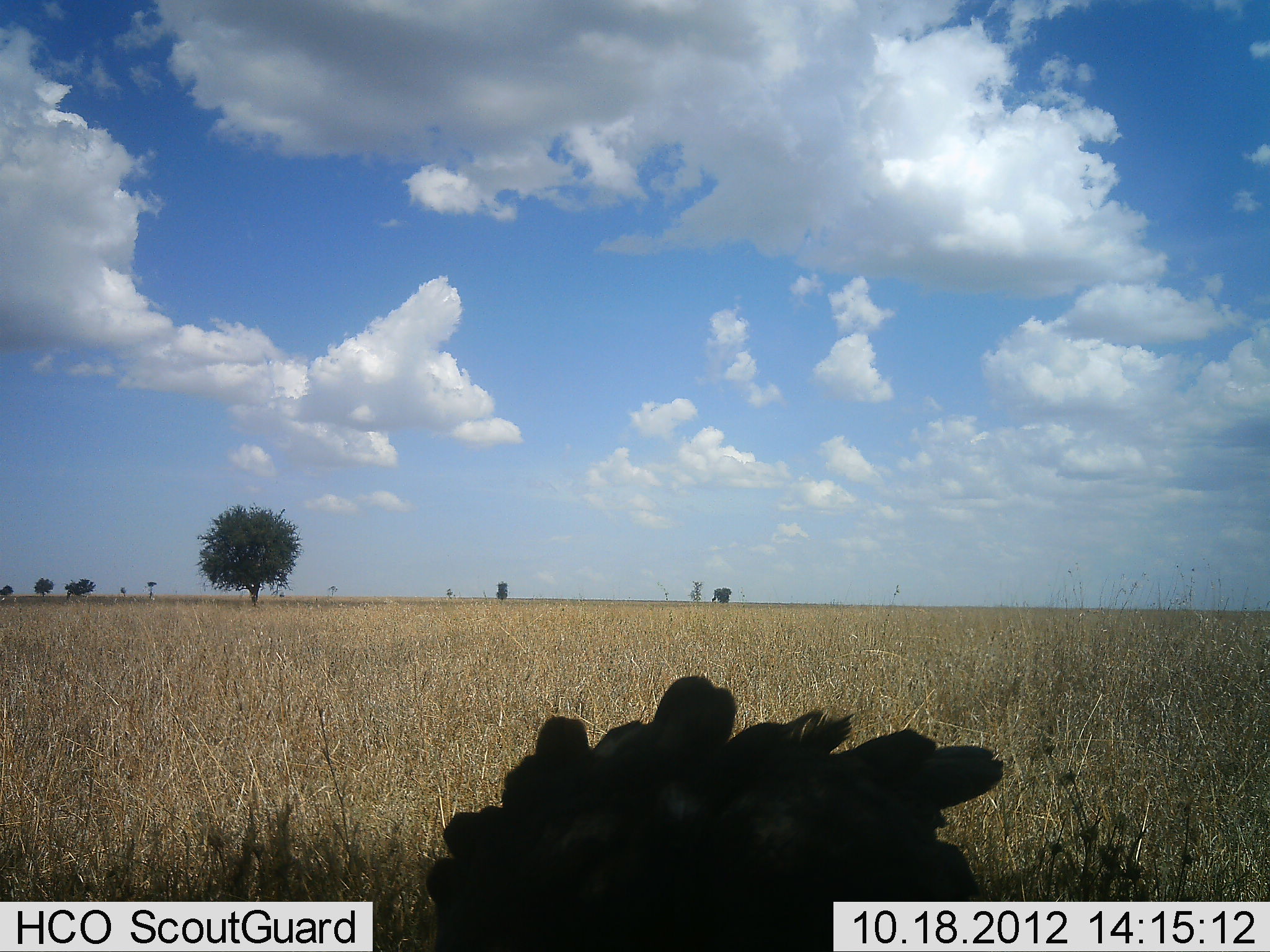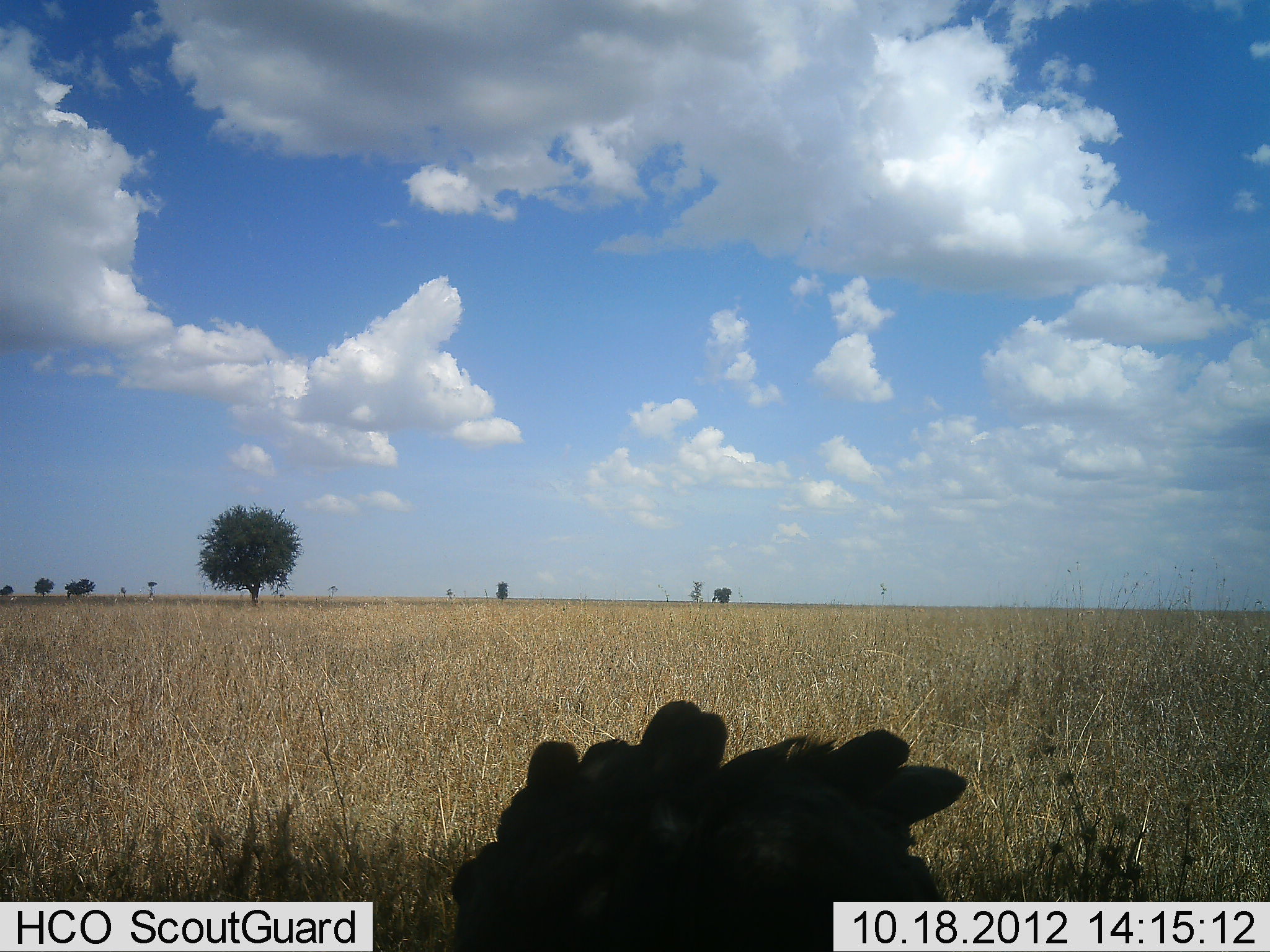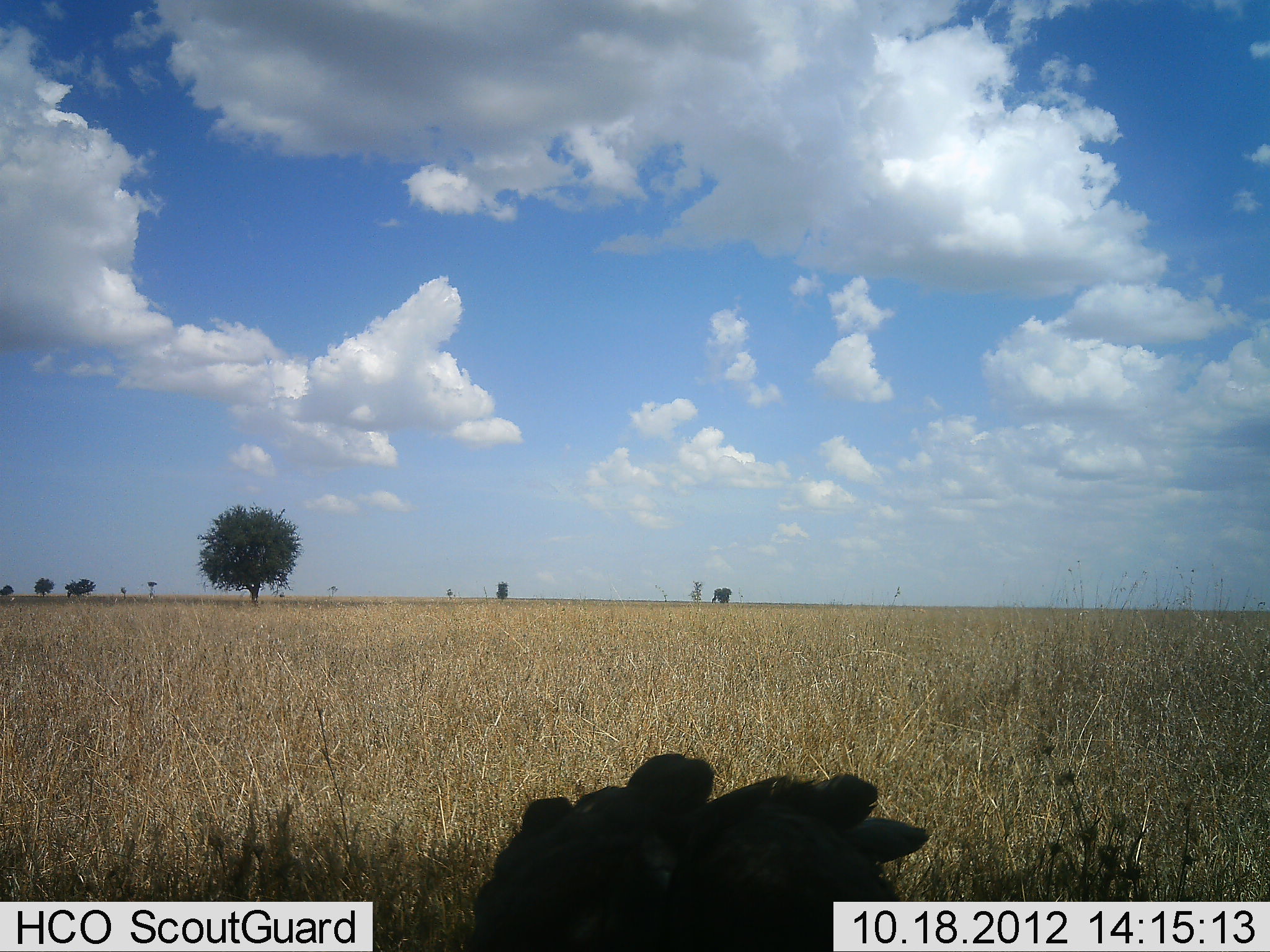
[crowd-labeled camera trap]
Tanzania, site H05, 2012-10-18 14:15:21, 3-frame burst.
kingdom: Animalia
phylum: Chordata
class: Aves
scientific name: Aves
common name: bird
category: otherbird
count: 1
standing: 43%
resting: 14%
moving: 43%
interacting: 0%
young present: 0%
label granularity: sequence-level